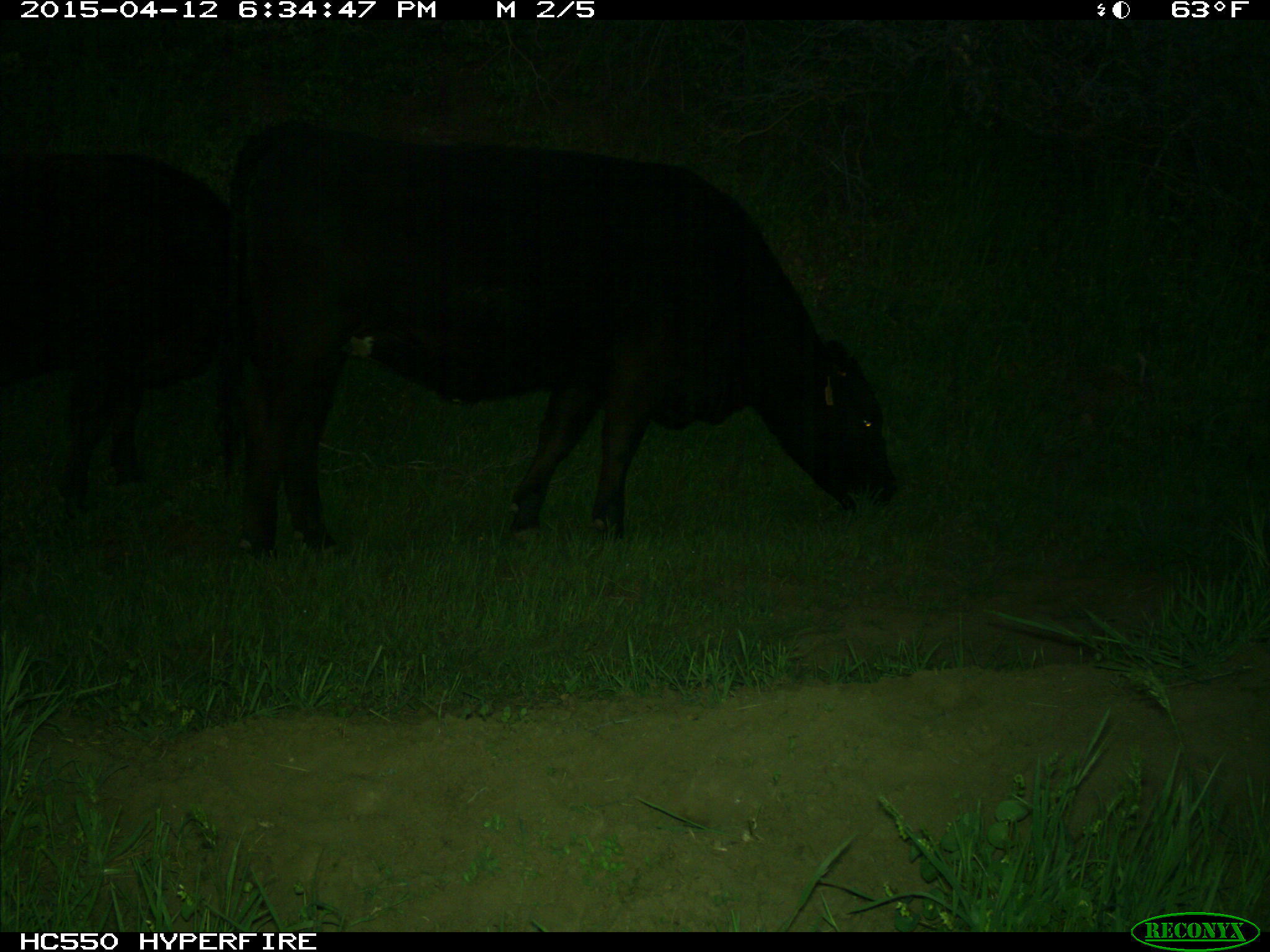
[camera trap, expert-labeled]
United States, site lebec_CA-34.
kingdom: Animalia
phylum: Chordata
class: Mammalia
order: Artiodactyla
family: Bovidae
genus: Bos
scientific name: Bos taurus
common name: domestic cow